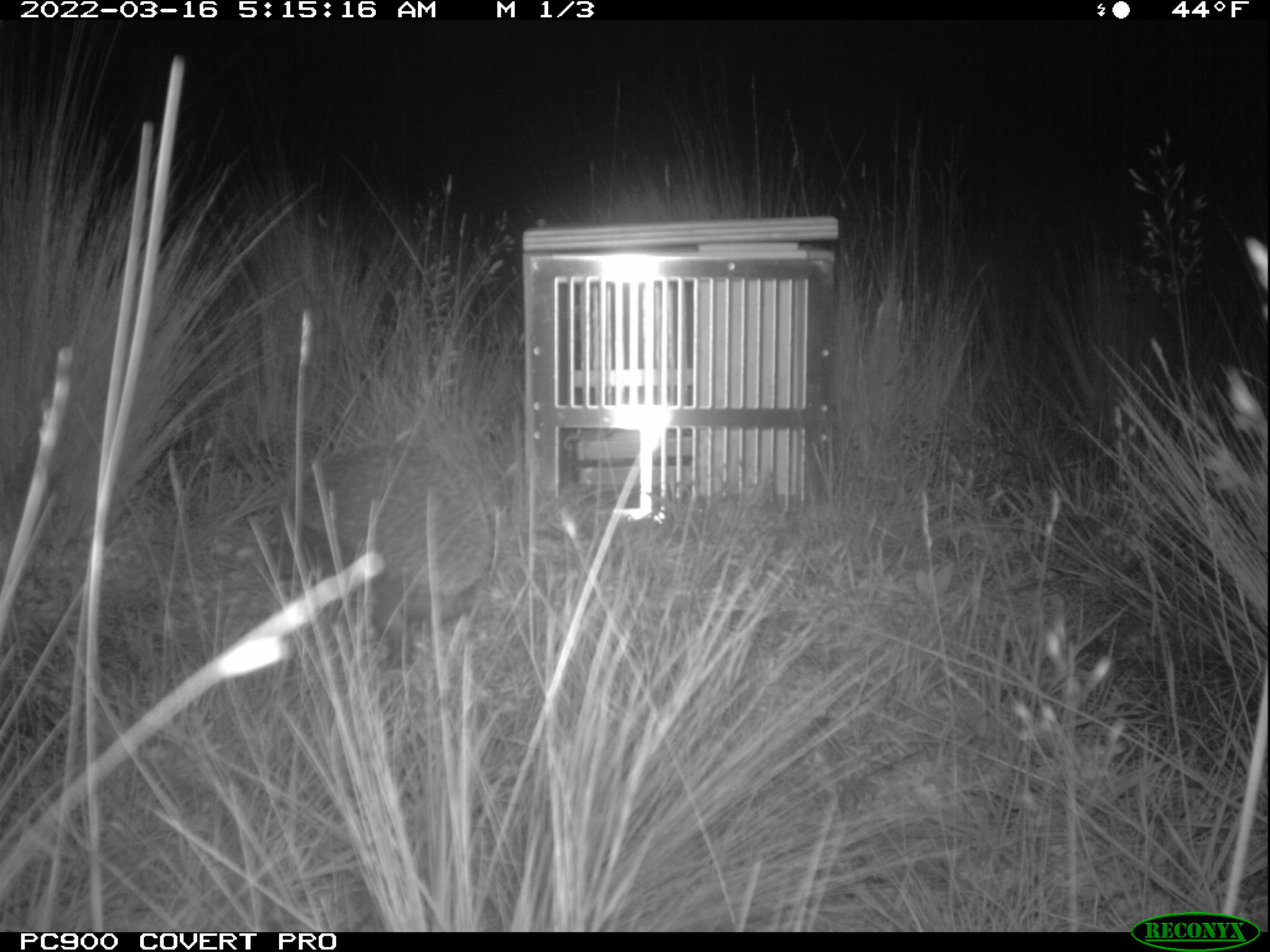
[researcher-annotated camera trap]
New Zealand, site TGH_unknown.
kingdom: Animalia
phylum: Chordata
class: Mammalia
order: Eulipotyphla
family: Erinaceidae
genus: Erinaceus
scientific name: Erinaceus europaeus europaeus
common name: european hedgehog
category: hedgehog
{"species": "hedgehog (european hedgehog) (Erinaceus europaeus europaeus)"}